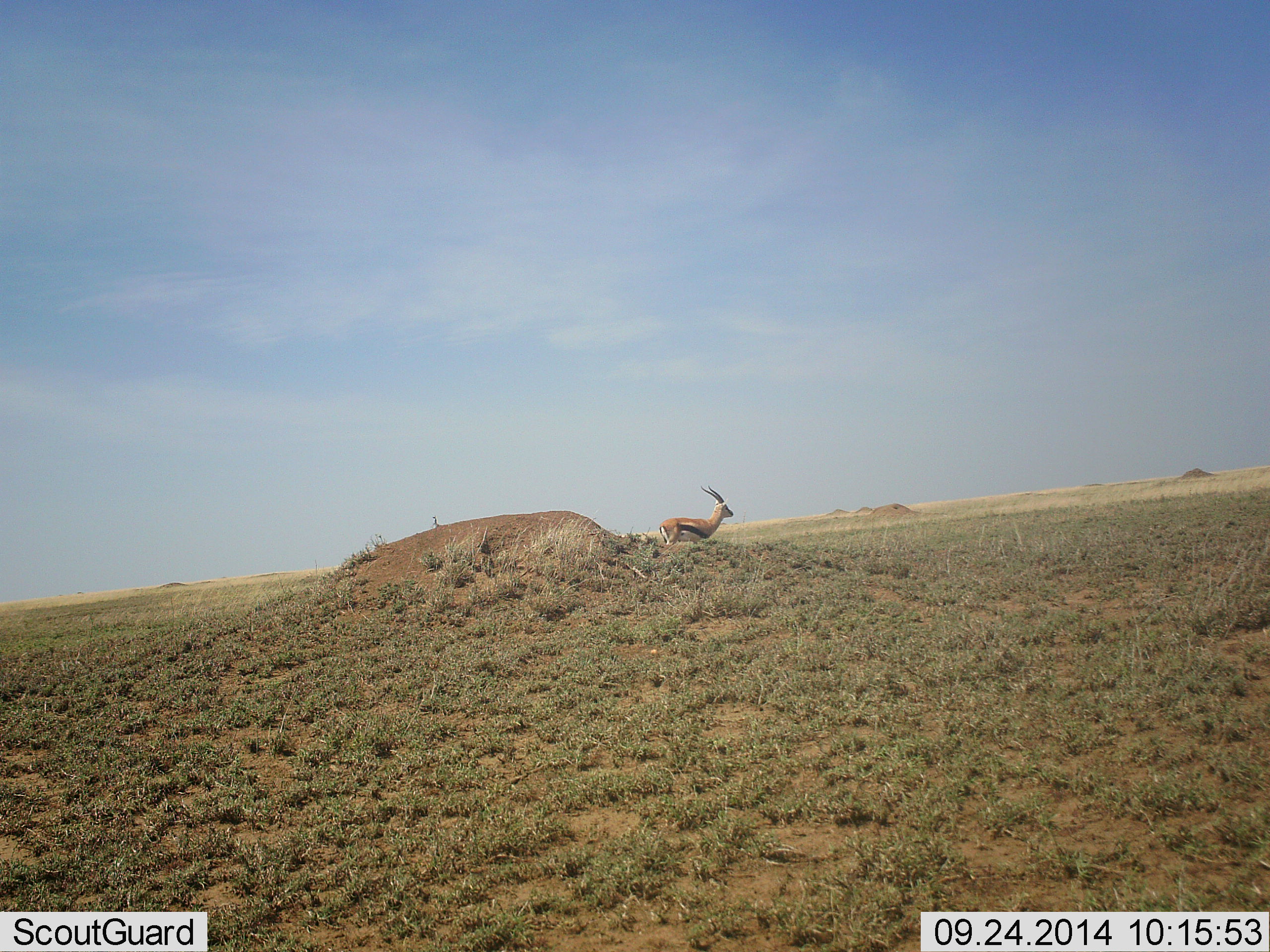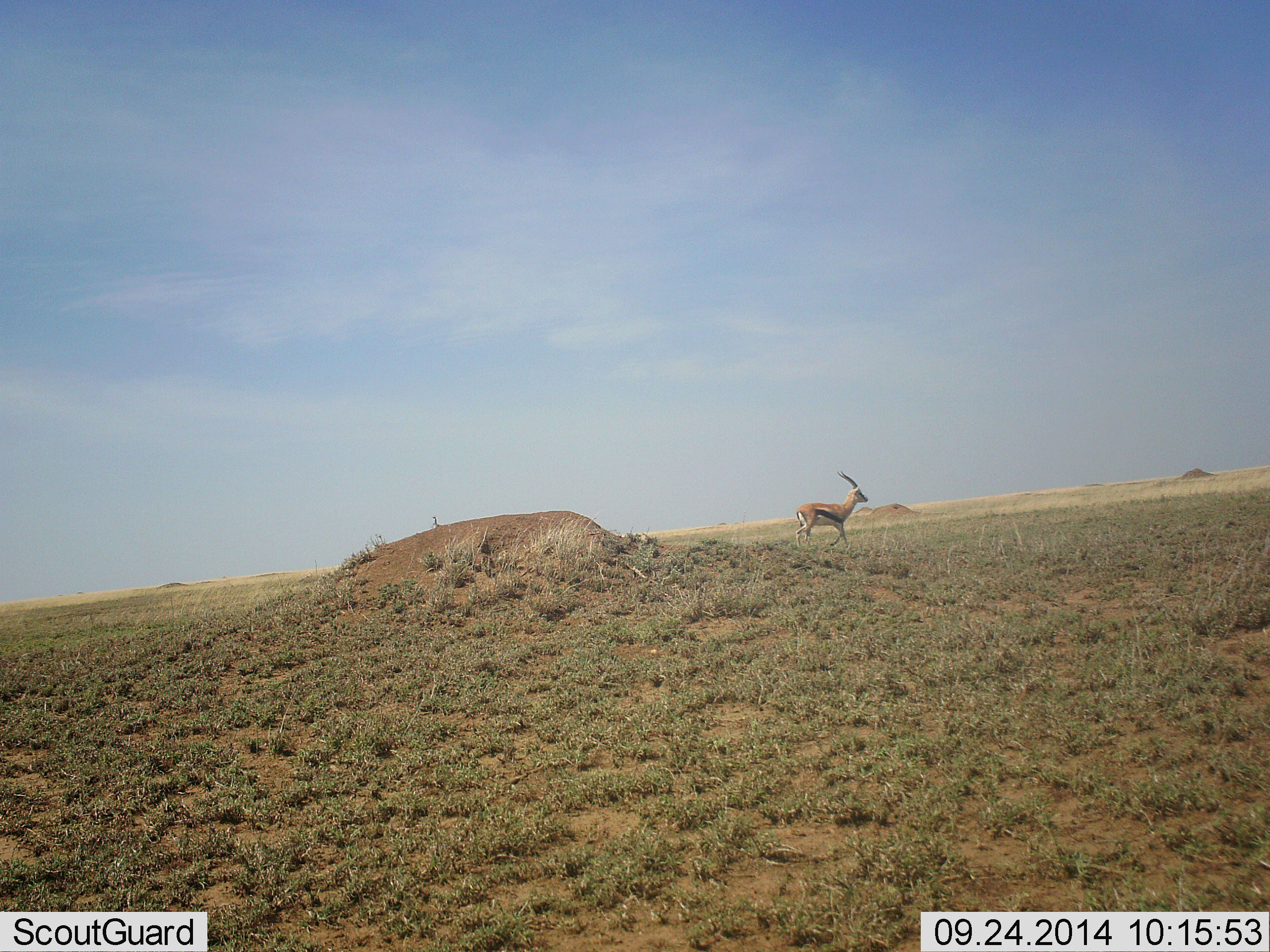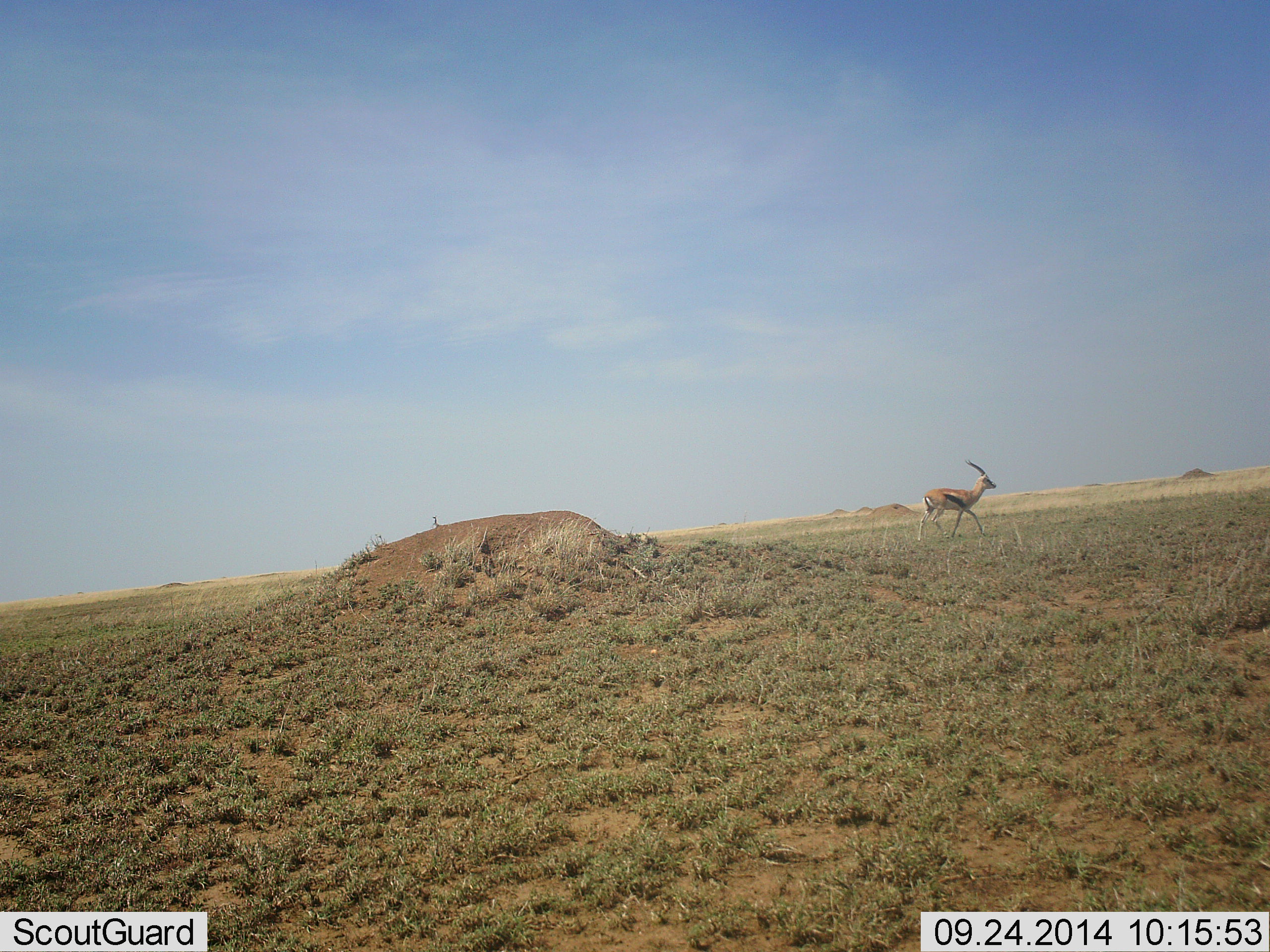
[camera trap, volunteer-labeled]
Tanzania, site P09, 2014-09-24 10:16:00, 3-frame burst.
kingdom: Animalia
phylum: Chordata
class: Mammalia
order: Artiodactyla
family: Bovidae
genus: Eudorcas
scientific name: Eudorcas thomsonii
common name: thomson's gazelle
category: gazellethomsons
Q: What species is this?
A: Gazellethomsons (thomson's gazelle) (Eudorcas thomsonii).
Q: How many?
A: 1.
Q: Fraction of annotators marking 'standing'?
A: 10%.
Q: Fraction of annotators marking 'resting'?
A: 0%.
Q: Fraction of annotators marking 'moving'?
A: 90%.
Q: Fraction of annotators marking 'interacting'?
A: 0%.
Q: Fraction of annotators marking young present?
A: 0%.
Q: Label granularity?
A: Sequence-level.